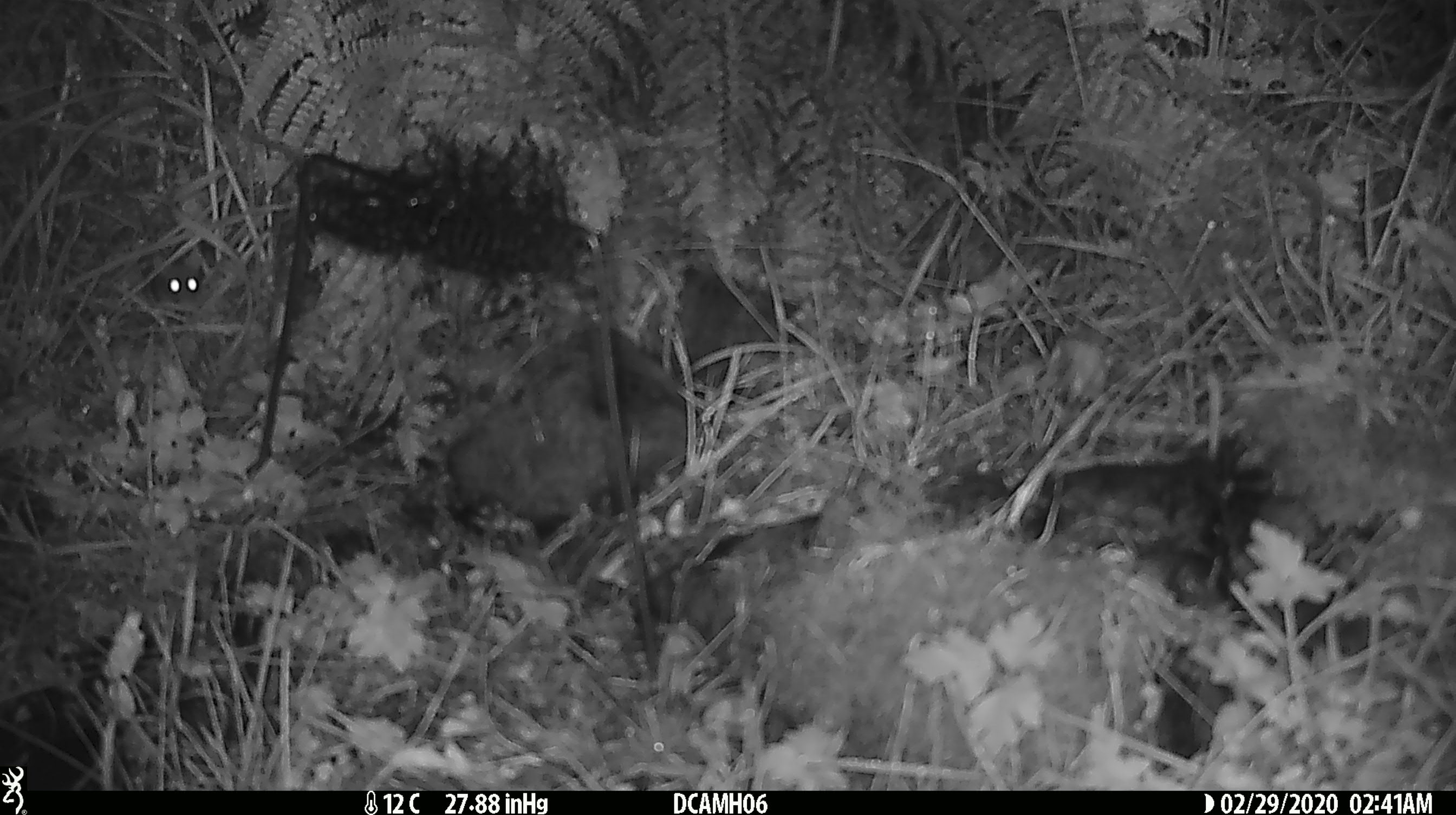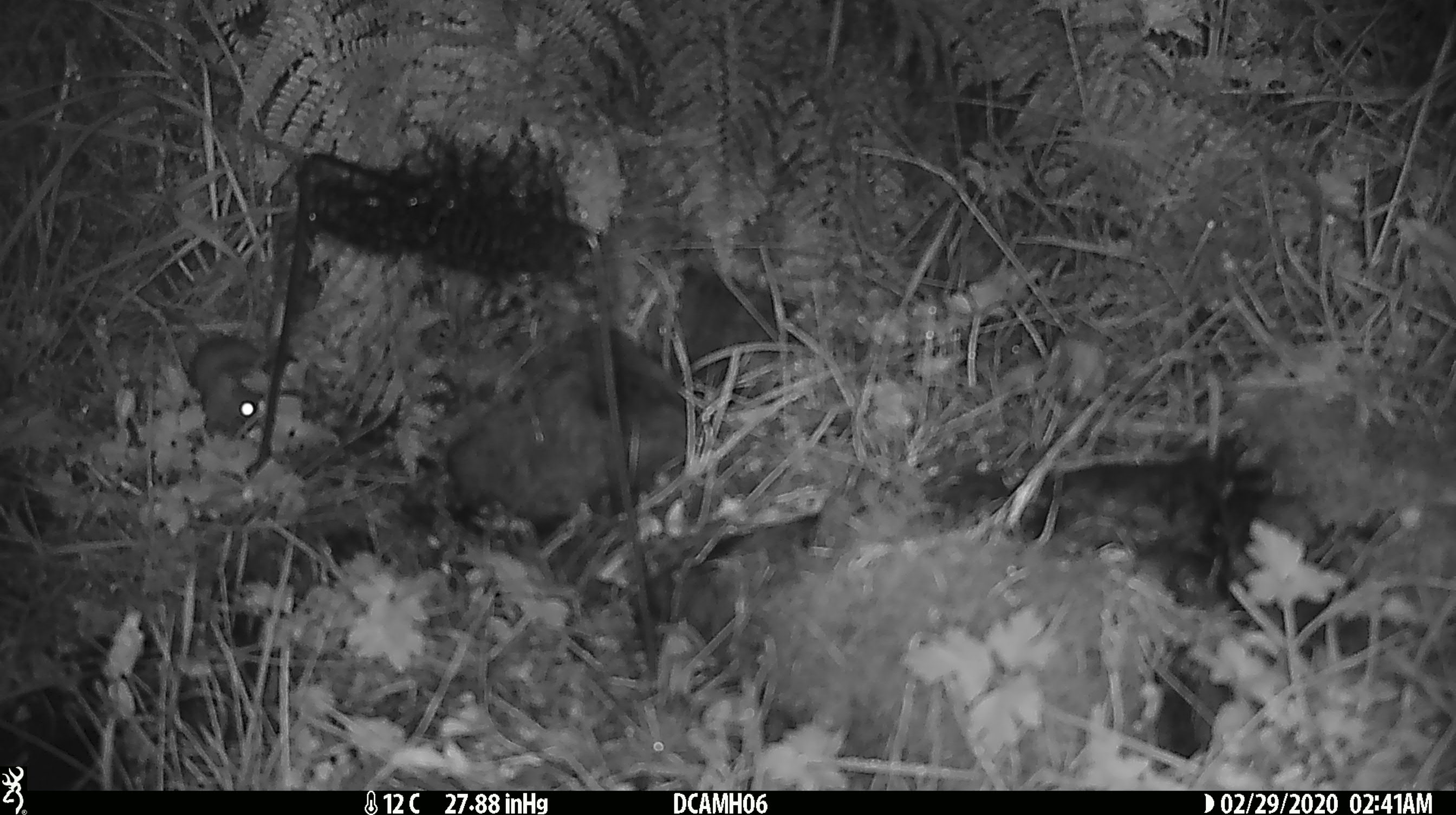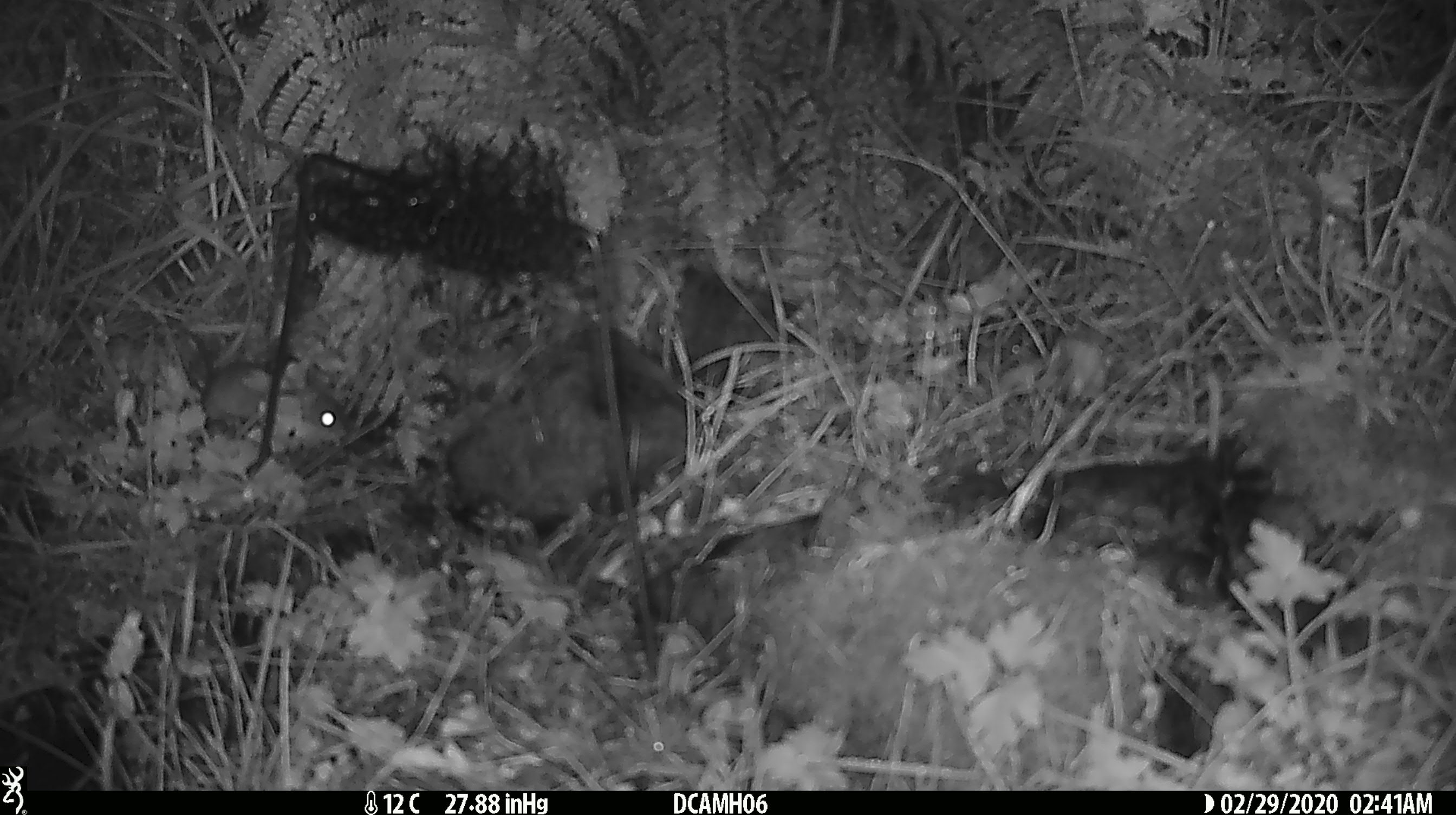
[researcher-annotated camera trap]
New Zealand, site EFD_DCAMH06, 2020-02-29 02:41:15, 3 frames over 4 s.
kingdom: Animalia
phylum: Chordata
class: Mammalia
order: Rodentia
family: Muridae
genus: Mus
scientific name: Mus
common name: mouse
Mouse (Mus).